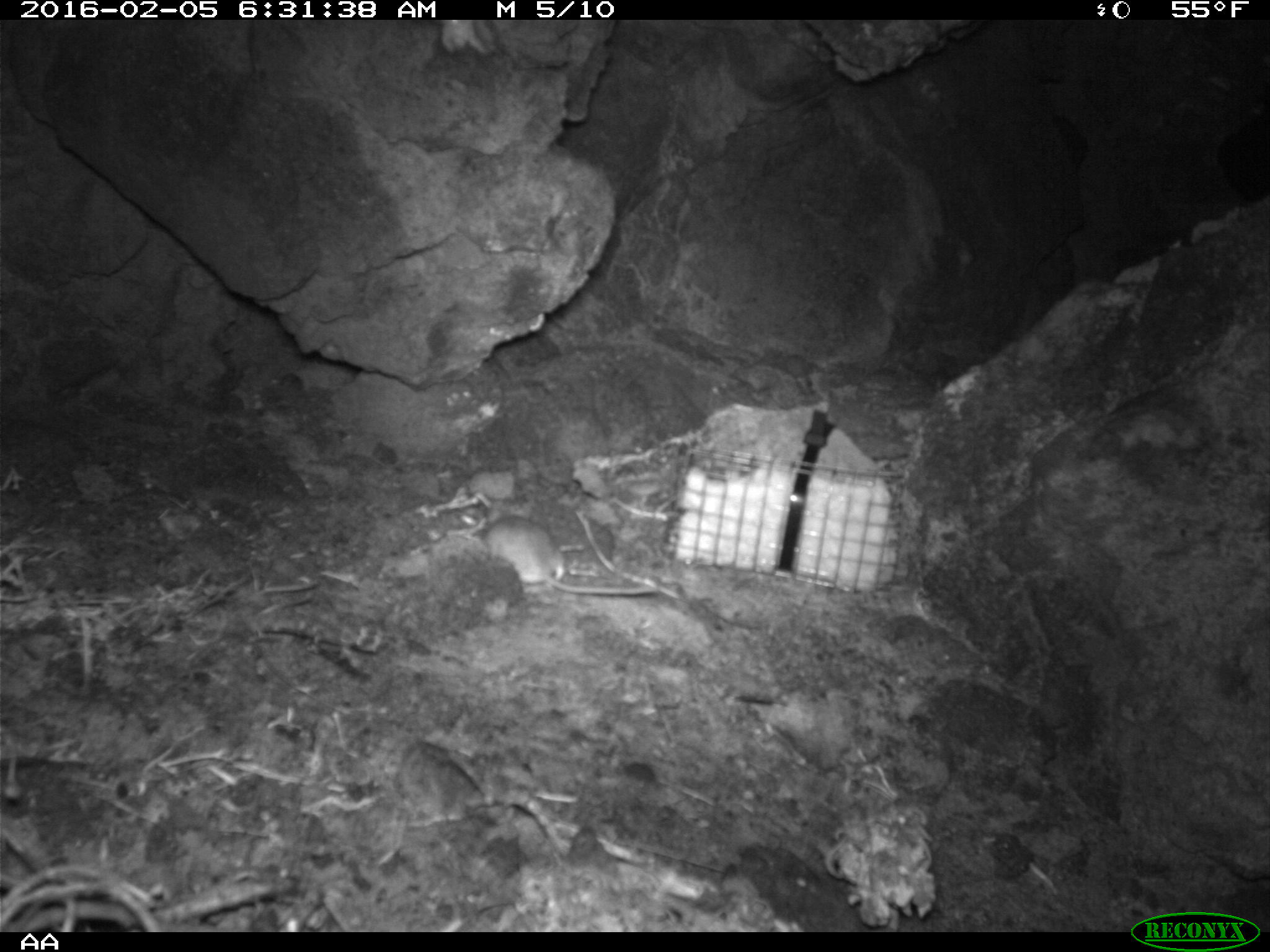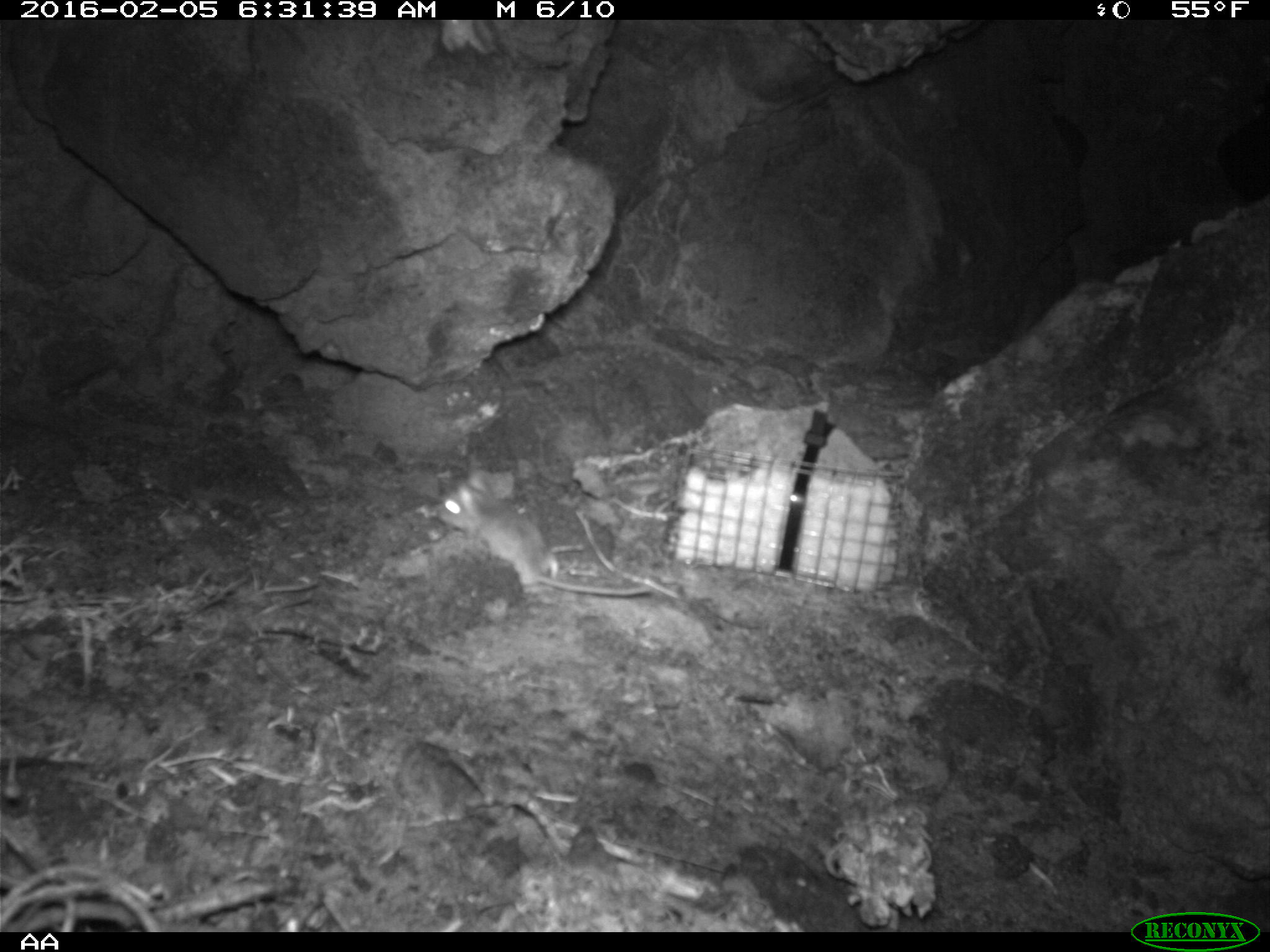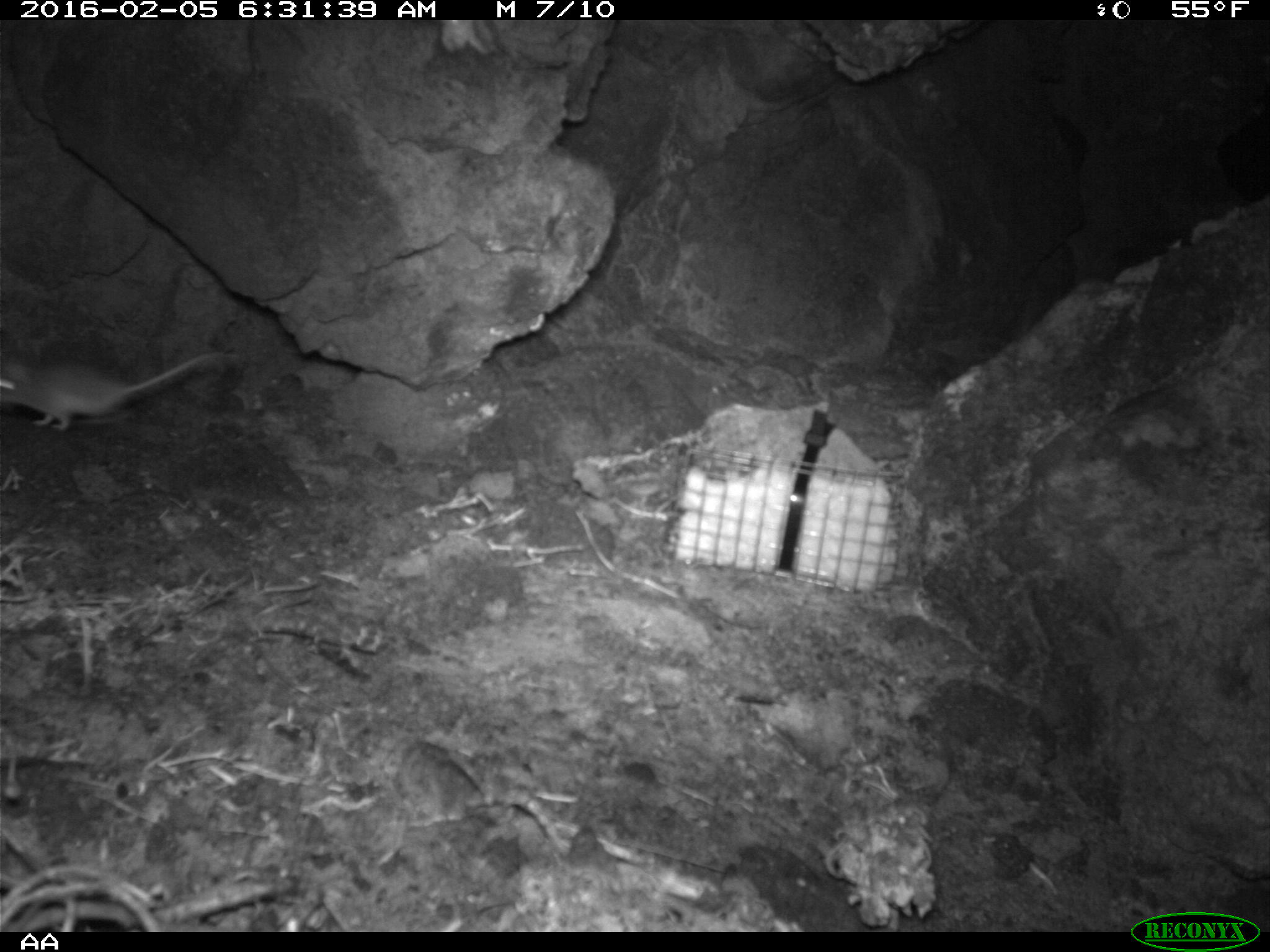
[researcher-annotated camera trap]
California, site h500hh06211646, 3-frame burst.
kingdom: Animalia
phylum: Chordata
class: Mammalia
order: Rodentia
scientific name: Rodentia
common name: rodent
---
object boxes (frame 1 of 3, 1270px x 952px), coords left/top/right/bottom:
rodent: 480/515/658/596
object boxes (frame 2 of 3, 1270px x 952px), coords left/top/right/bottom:
rodent: 435/480/652/601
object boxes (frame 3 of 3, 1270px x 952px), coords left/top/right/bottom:
rodent: 1/352/213/430